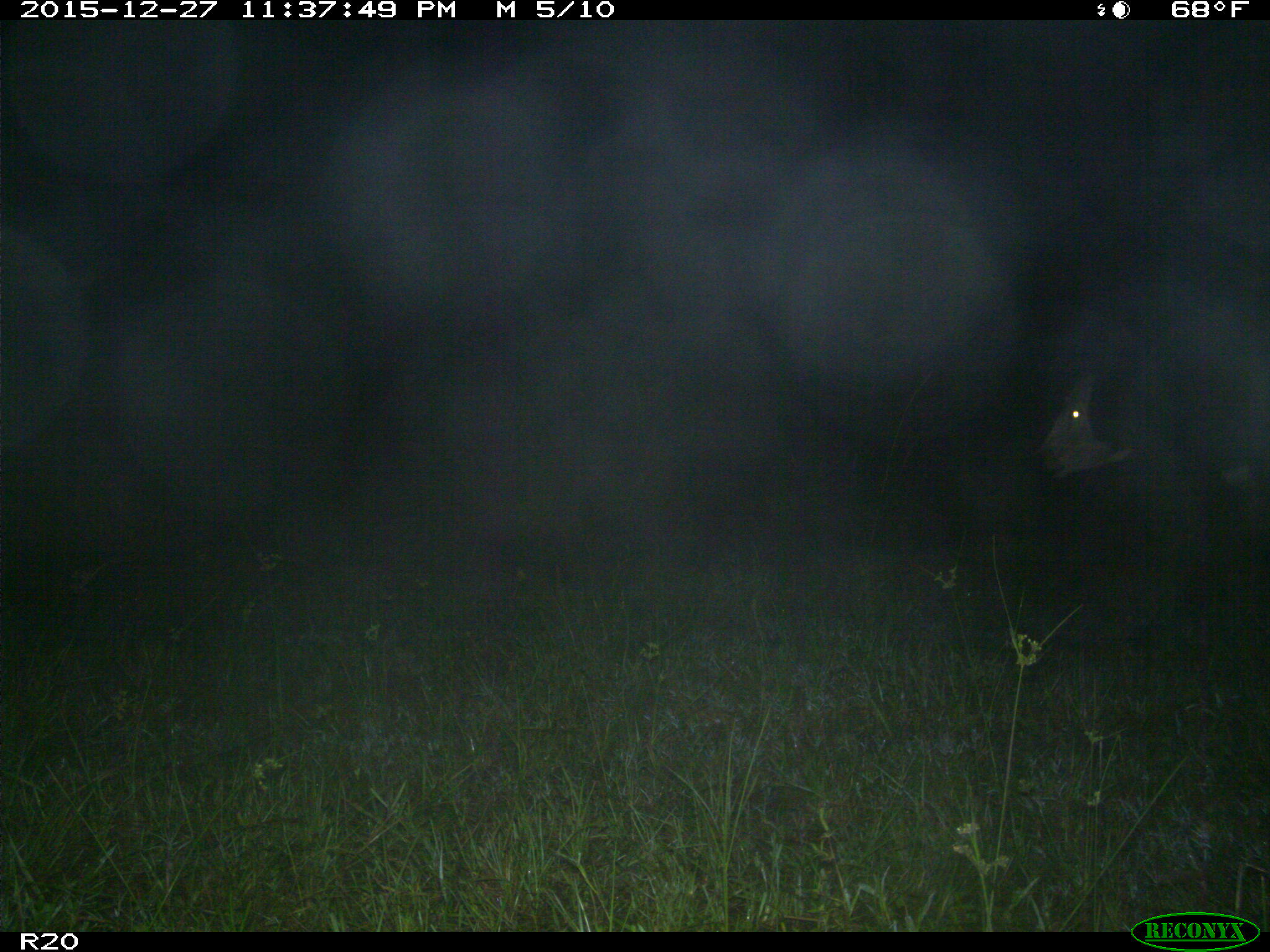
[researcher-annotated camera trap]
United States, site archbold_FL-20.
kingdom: Animalia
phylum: Chordata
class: Mammalia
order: Artiodactyla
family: Bovidae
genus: Bos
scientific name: Bos taurus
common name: domestic cow